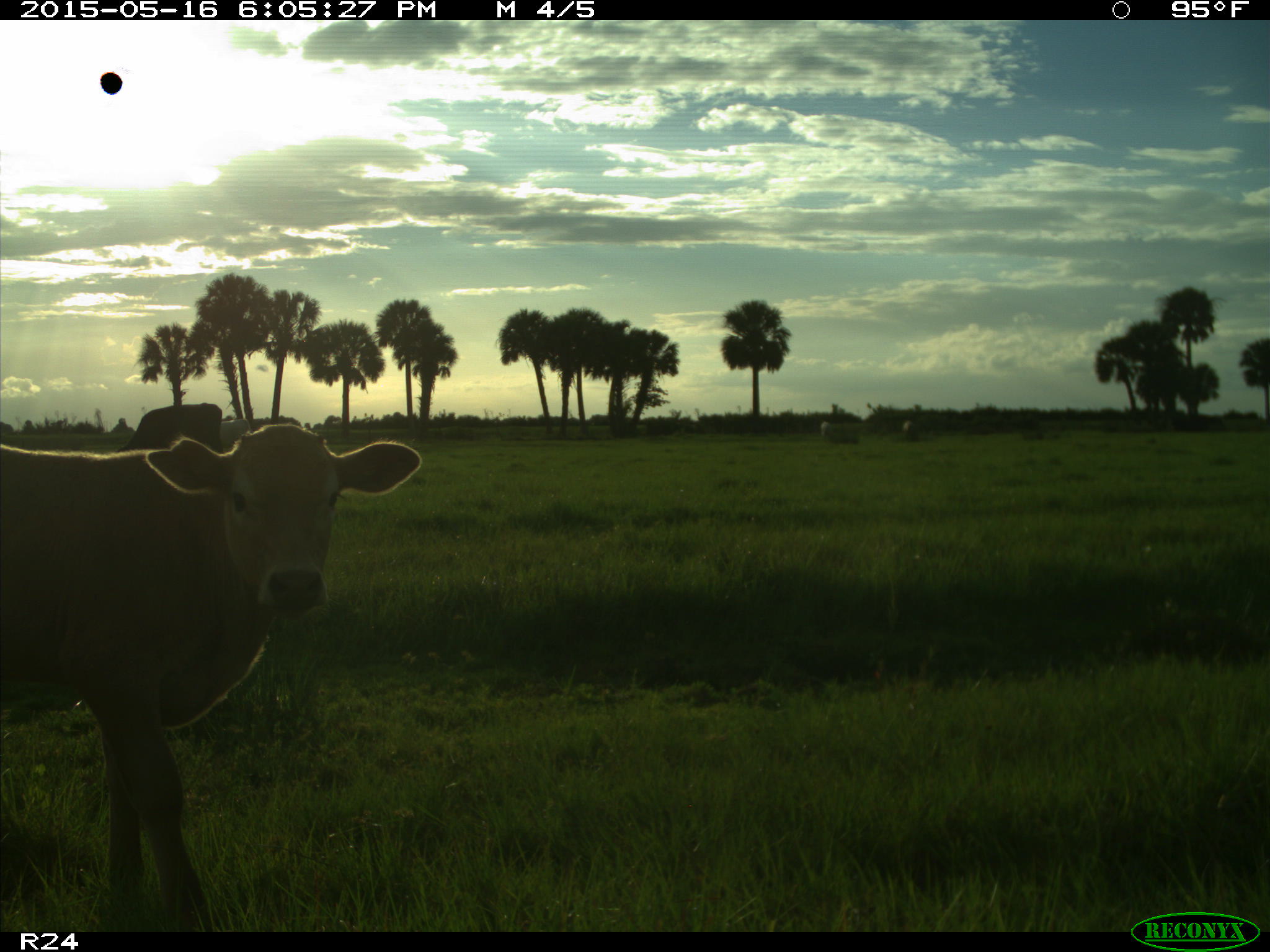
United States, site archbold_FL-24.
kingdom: Animalia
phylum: Chordata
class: Mammalia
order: Artiodactyla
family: Bovidae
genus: Bos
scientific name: Bos taurus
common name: domestic cow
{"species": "Bos taurus (domestic cow)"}